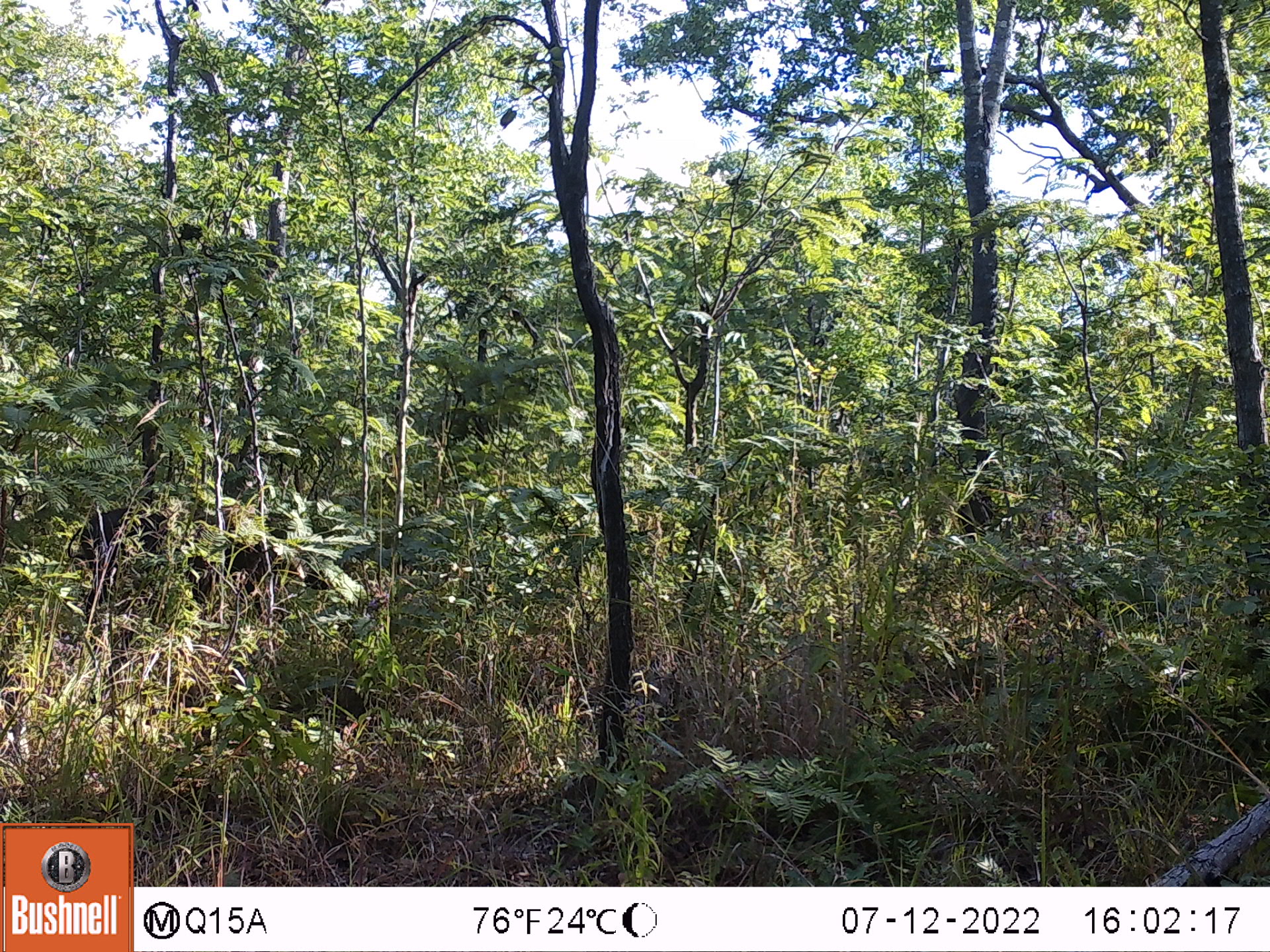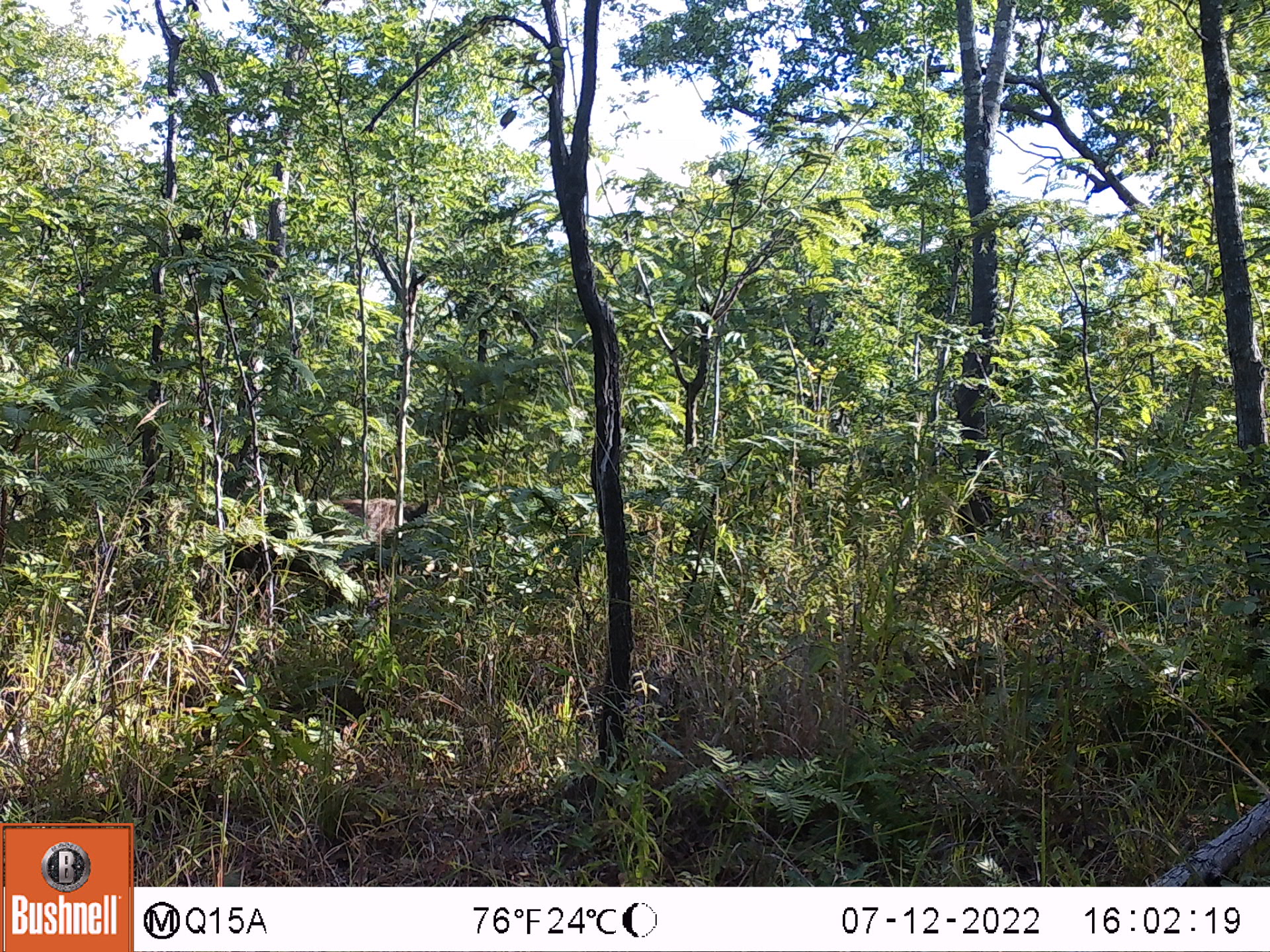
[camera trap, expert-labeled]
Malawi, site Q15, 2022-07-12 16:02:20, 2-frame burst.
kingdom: Animalia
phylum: Chordata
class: Mammalia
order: Artiodactyla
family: Suidae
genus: Phacochoerus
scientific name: Phacochoerus africanus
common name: common warthog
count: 1